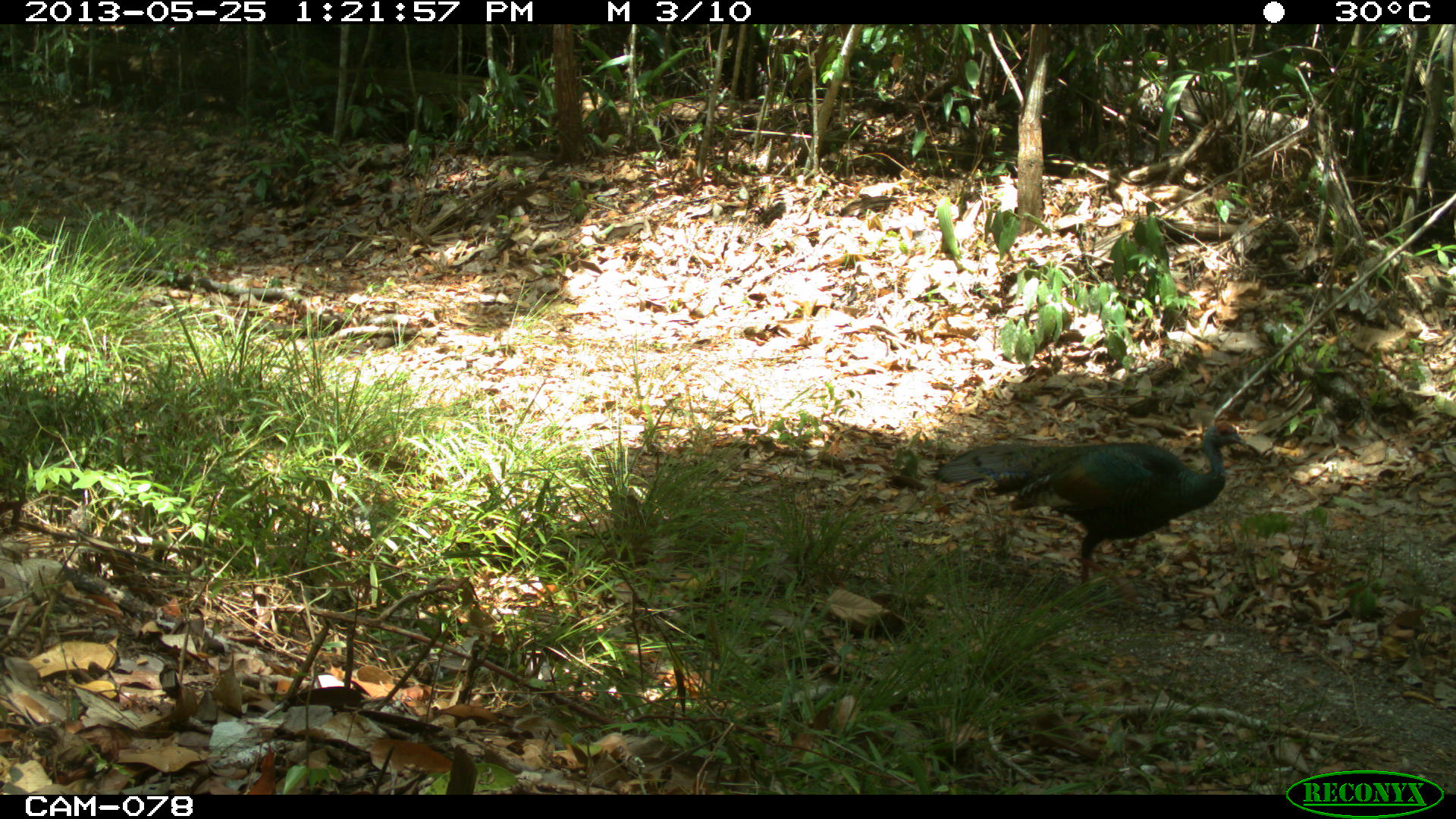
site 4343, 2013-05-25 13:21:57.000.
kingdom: Animalia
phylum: Chordata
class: Aves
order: Galliformes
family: Phasianidae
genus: Meleagris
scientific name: Meleagris ocellata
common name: ocellated turkey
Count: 1.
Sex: female.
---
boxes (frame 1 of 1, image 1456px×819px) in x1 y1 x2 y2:
meleagris ocellata: 928 414 1252 617